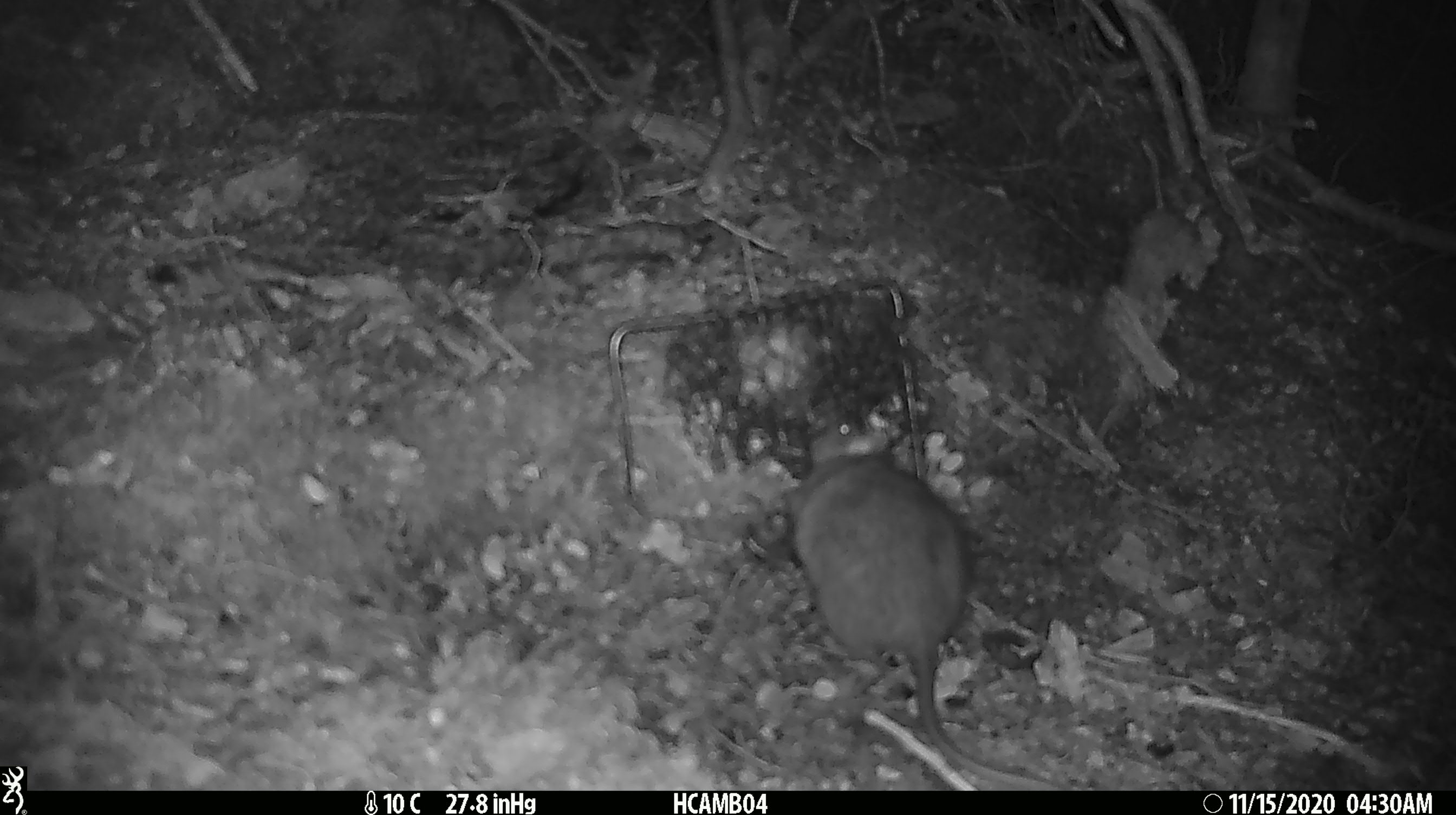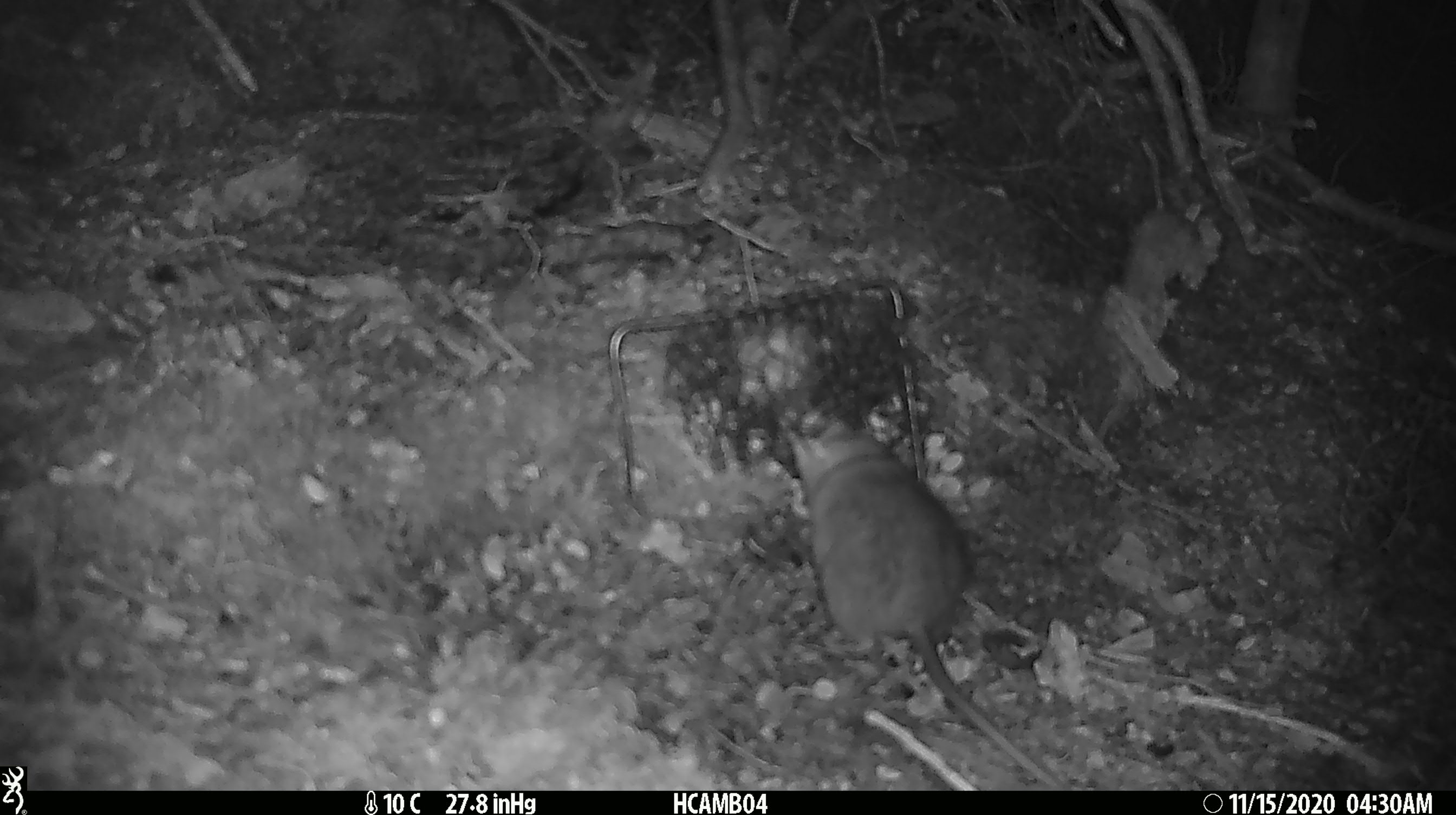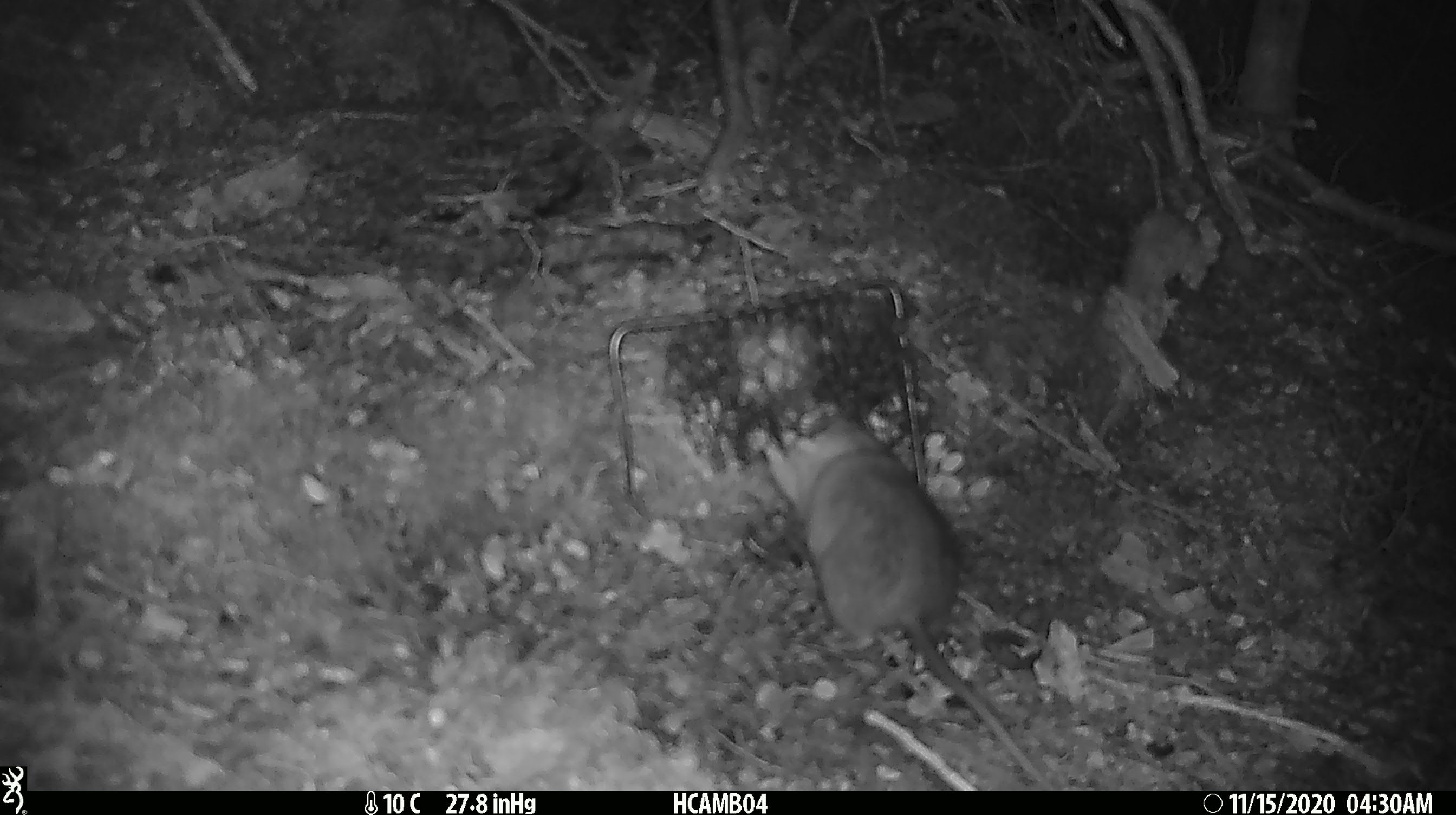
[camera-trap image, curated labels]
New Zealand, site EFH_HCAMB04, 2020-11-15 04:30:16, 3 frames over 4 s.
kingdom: Animalia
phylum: Chordata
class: Mammalia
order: Rodentia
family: Muridae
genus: Rattus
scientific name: Rattus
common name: rat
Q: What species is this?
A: Rat (Rattus).